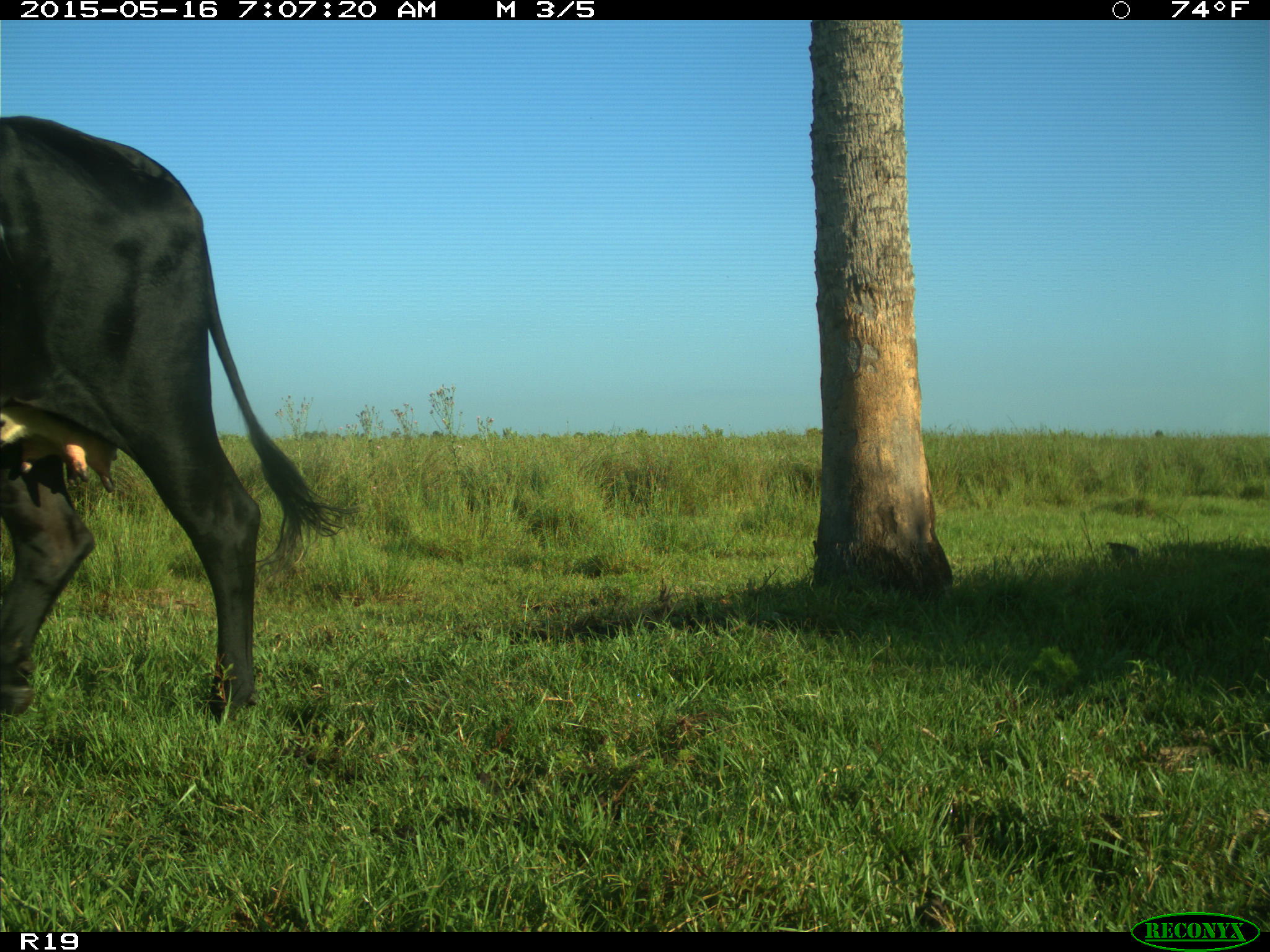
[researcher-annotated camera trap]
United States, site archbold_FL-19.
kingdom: Animalia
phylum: Chordata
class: Mammalia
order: Artiodactyla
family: Bovidae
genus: Bos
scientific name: Bos taurus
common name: domestic cow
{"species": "Bos taurus (domestic cow)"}